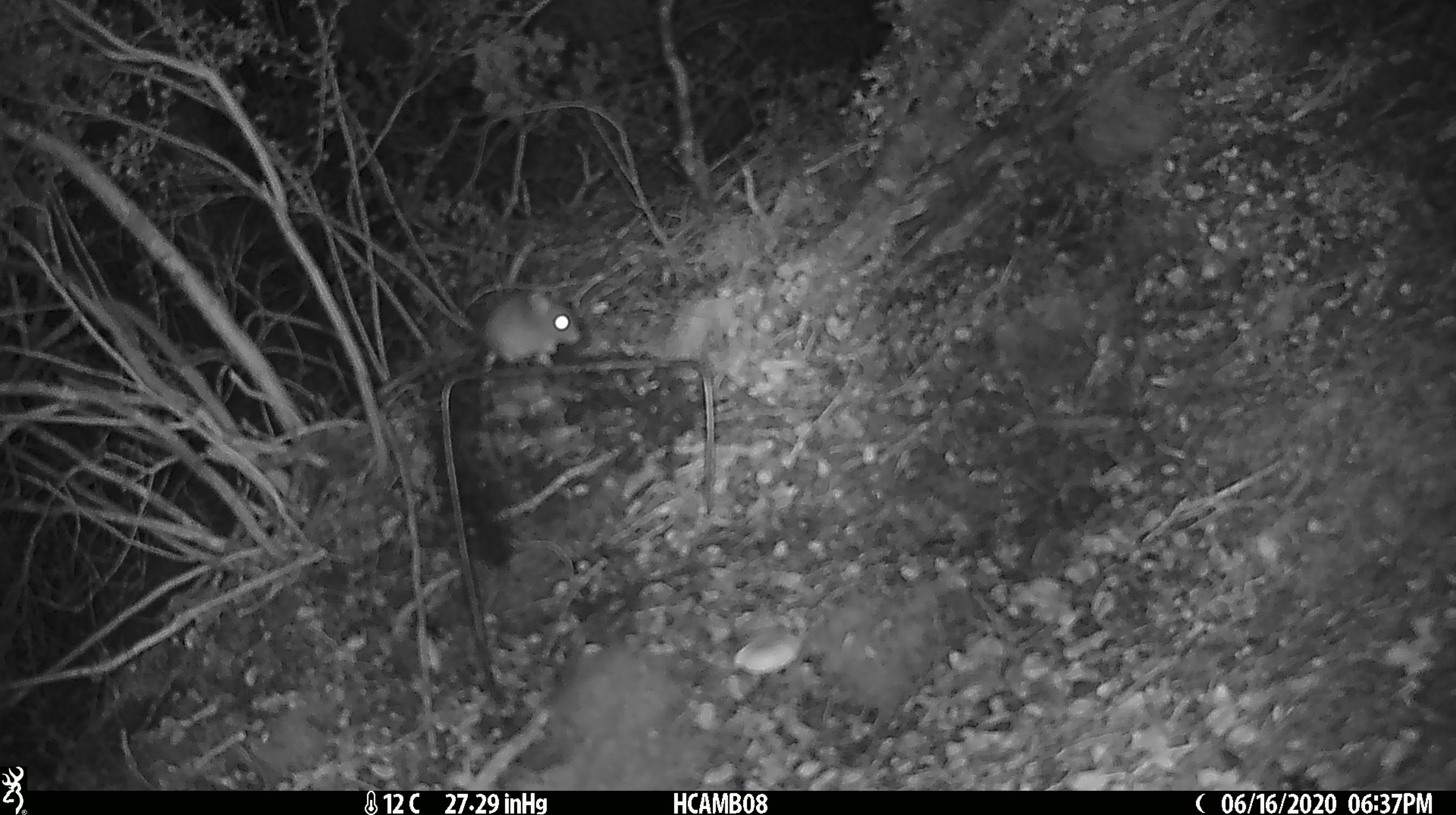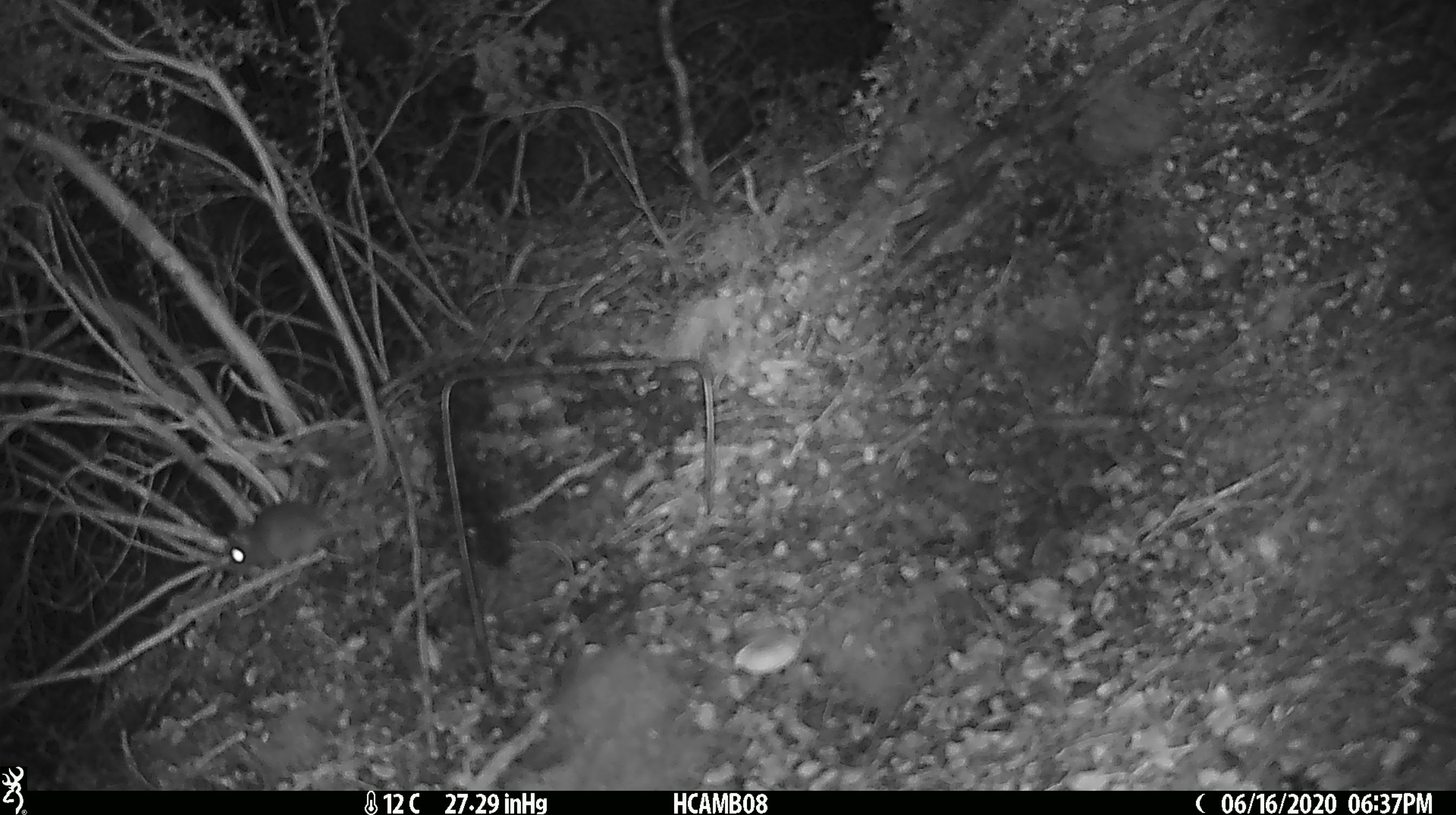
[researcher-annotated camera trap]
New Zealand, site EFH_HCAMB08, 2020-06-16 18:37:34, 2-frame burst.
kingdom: Animalia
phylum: Chordata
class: Mammalia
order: Rodentia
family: Muridae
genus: Mus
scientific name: Mus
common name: mouse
Mouse (Mus).